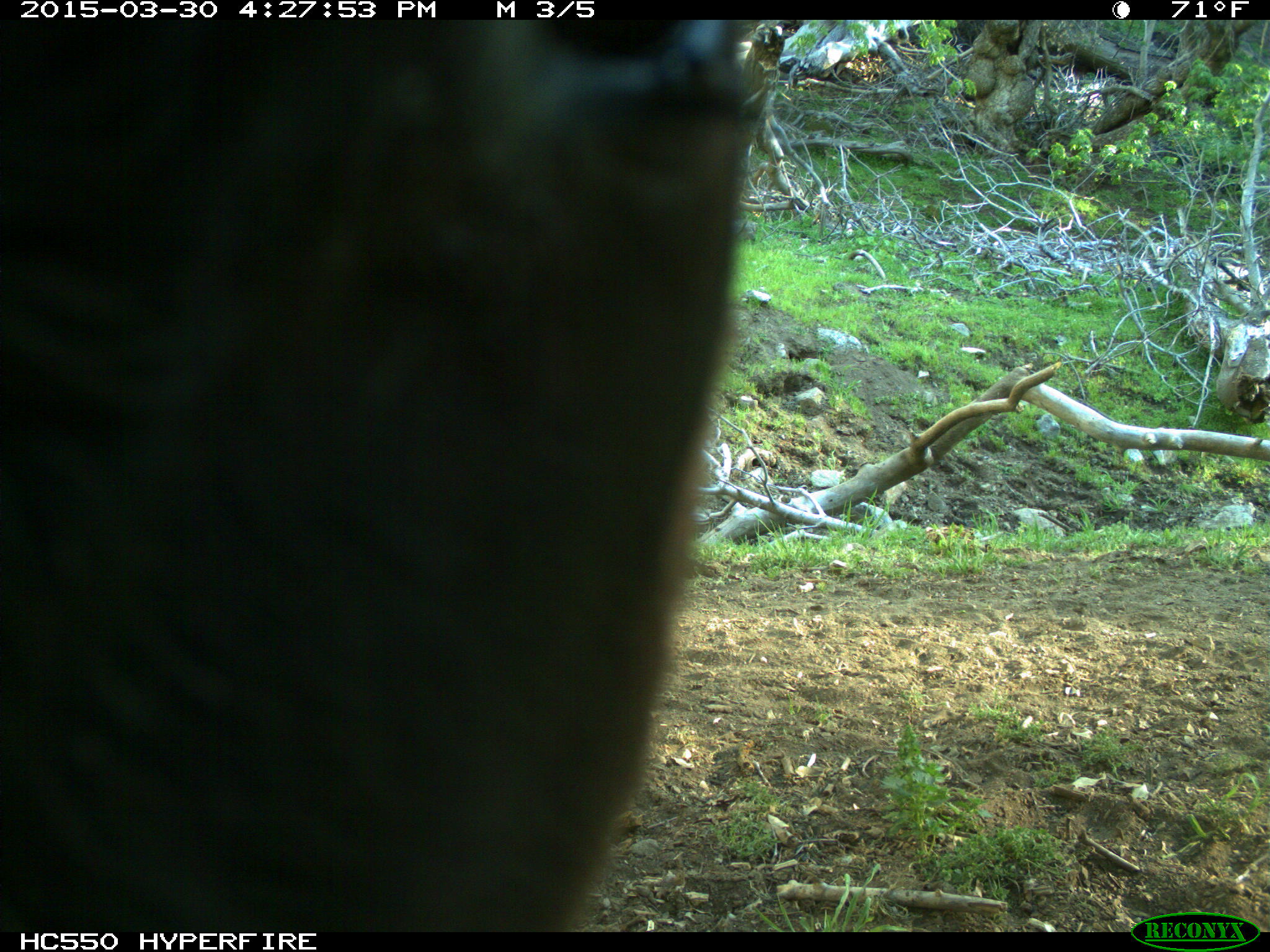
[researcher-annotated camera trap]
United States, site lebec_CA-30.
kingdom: Animalia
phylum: Chordata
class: Mammalia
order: Artiodactyla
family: Bovidae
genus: Bos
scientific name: Bos taurus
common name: domestic cow